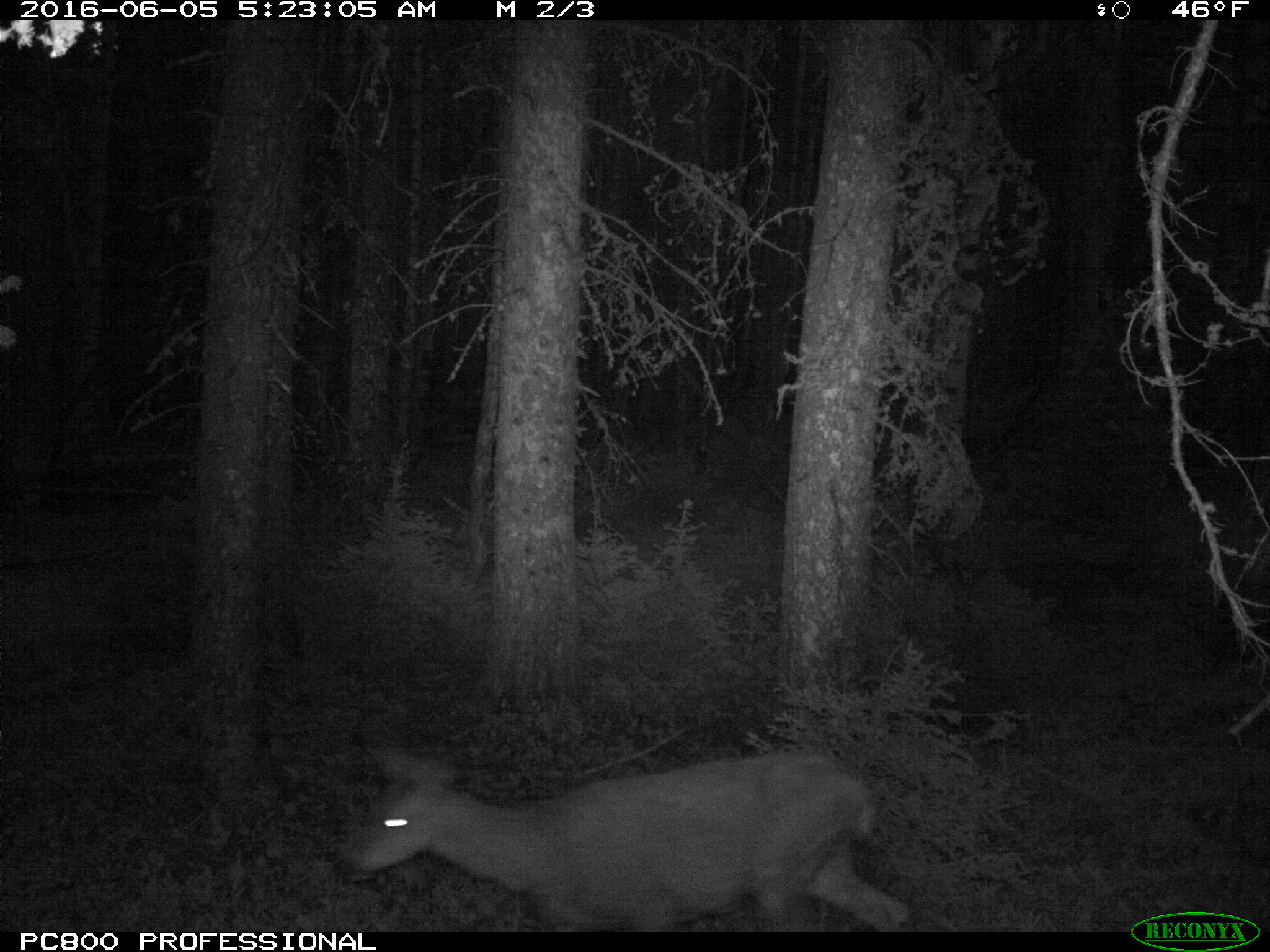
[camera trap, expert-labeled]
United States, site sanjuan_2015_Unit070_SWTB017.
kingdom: Animalia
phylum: Chordata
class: Mammalia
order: Artiodactyla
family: Cervidae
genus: Odocoileus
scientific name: Odocoileus hemionus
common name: mule deer